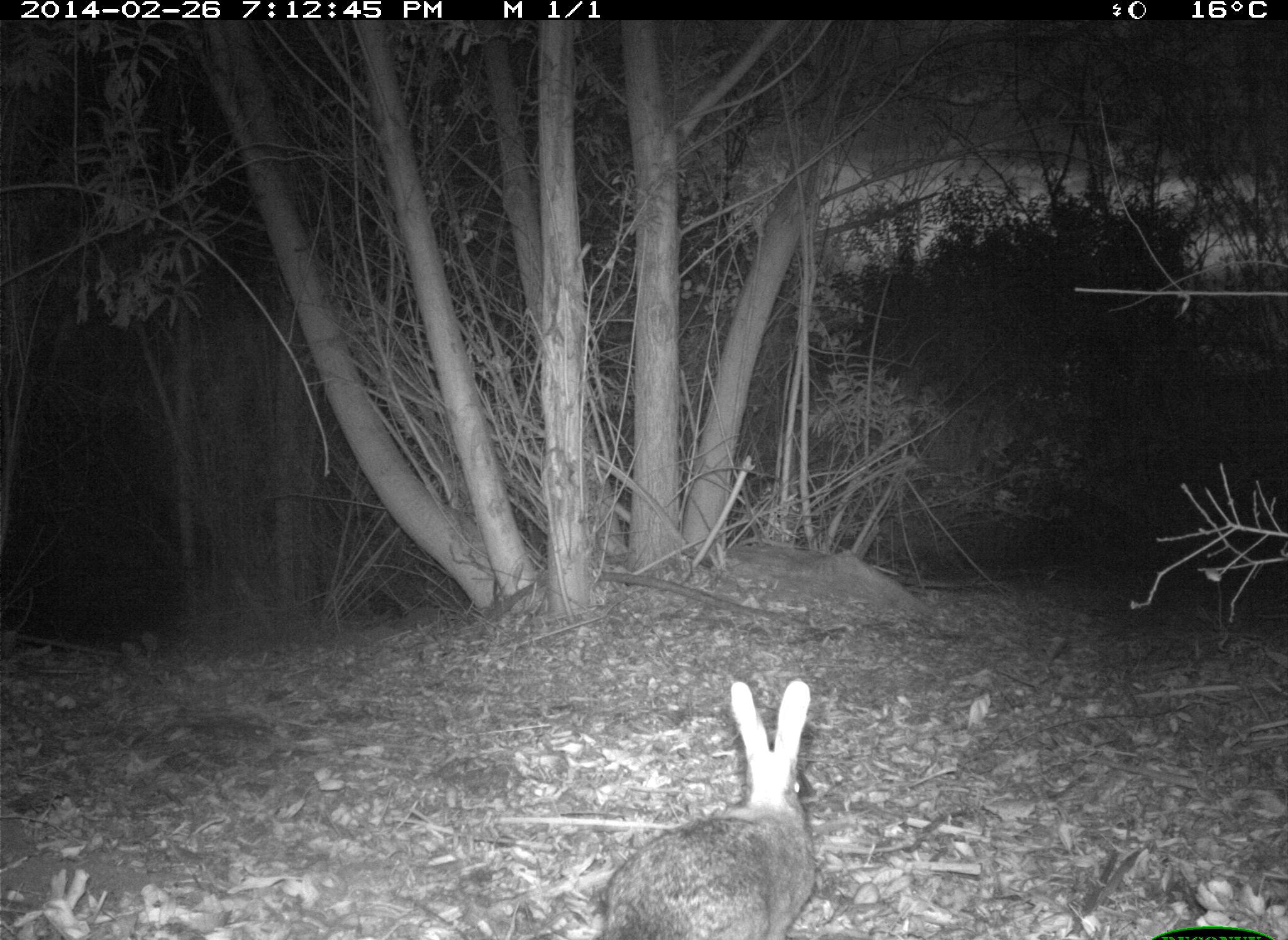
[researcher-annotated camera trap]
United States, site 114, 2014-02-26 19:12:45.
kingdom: Animalia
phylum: Chordata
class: Mammalia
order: Lagomorpha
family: Leporidae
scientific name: Leporidae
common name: rabbits and hares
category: rabbit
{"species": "rabbit (rabbits and hares) (Leporidae)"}